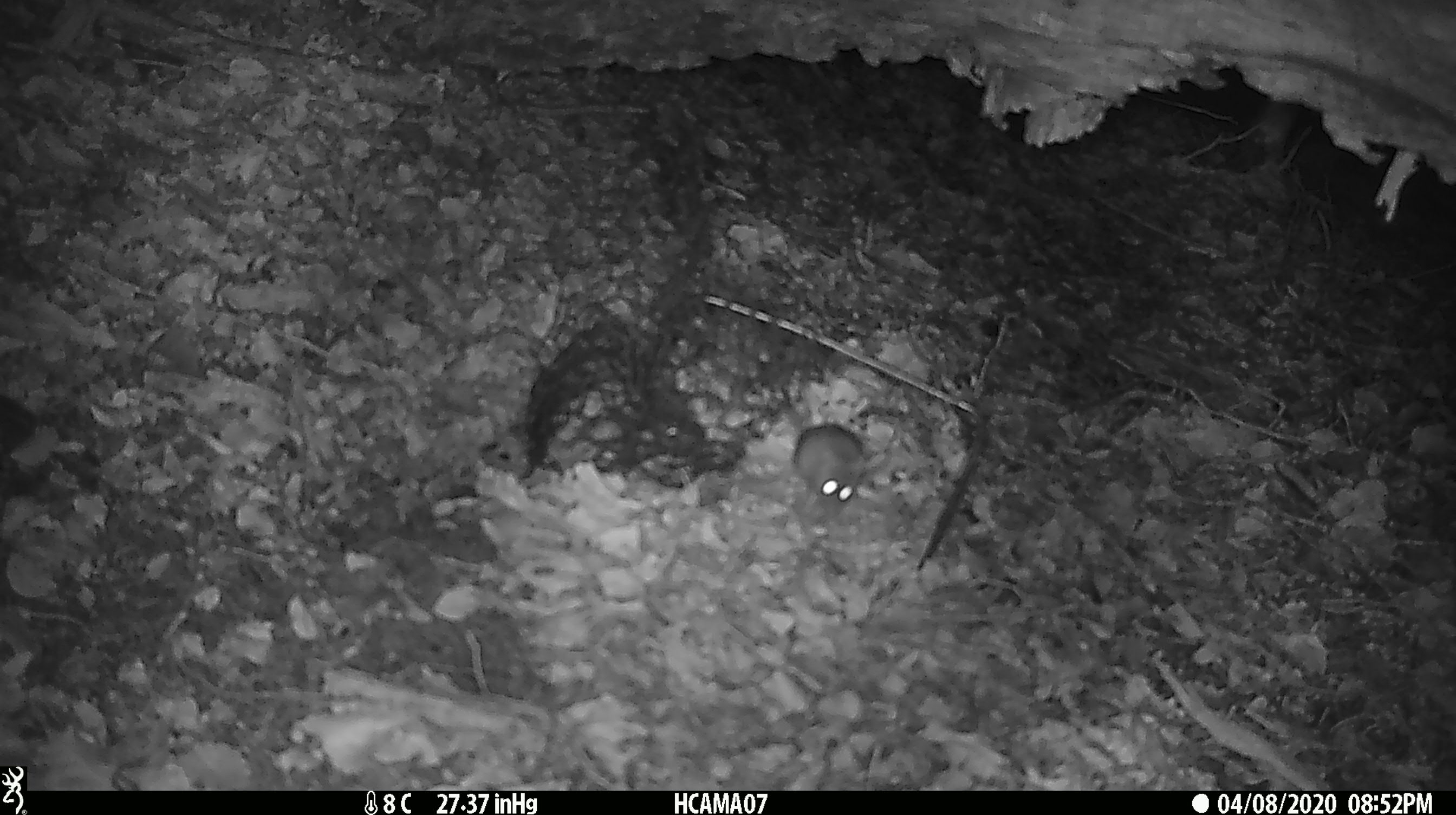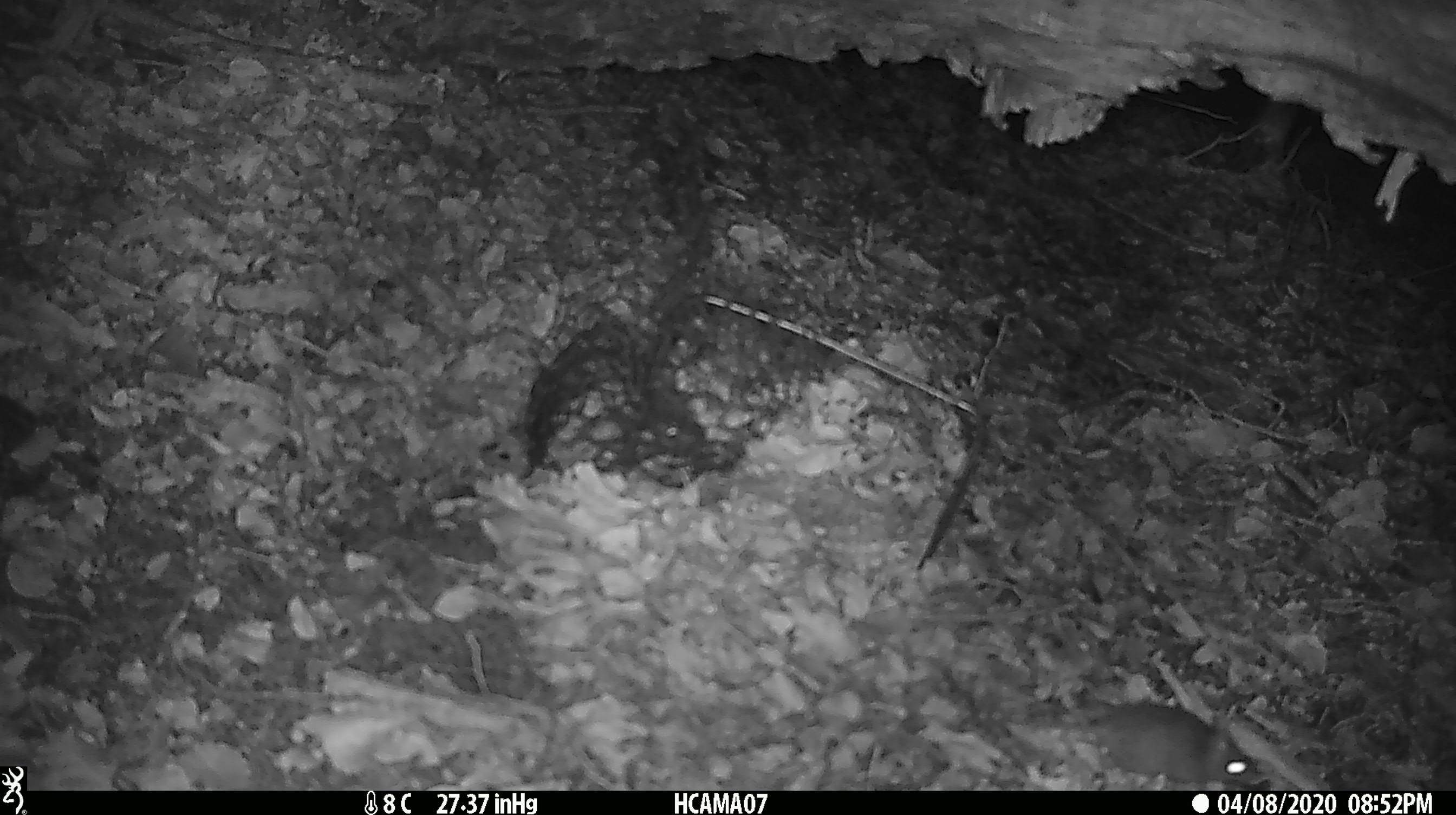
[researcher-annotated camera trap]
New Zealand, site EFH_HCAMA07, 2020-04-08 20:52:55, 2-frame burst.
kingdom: Animalia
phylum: Chordata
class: Mammalia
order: Rodentia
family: Muridae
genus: Mus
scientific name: Mus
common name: mouse